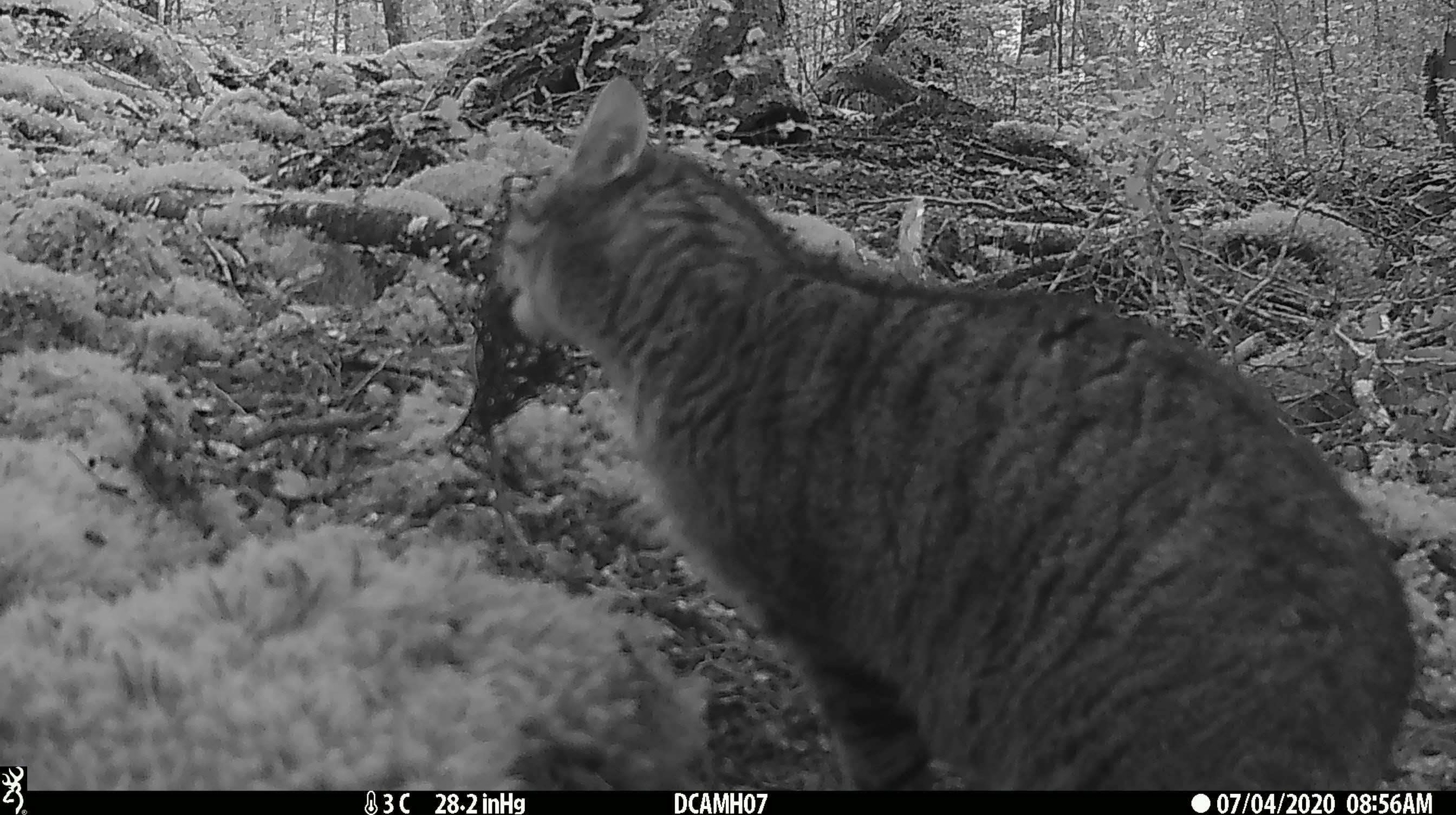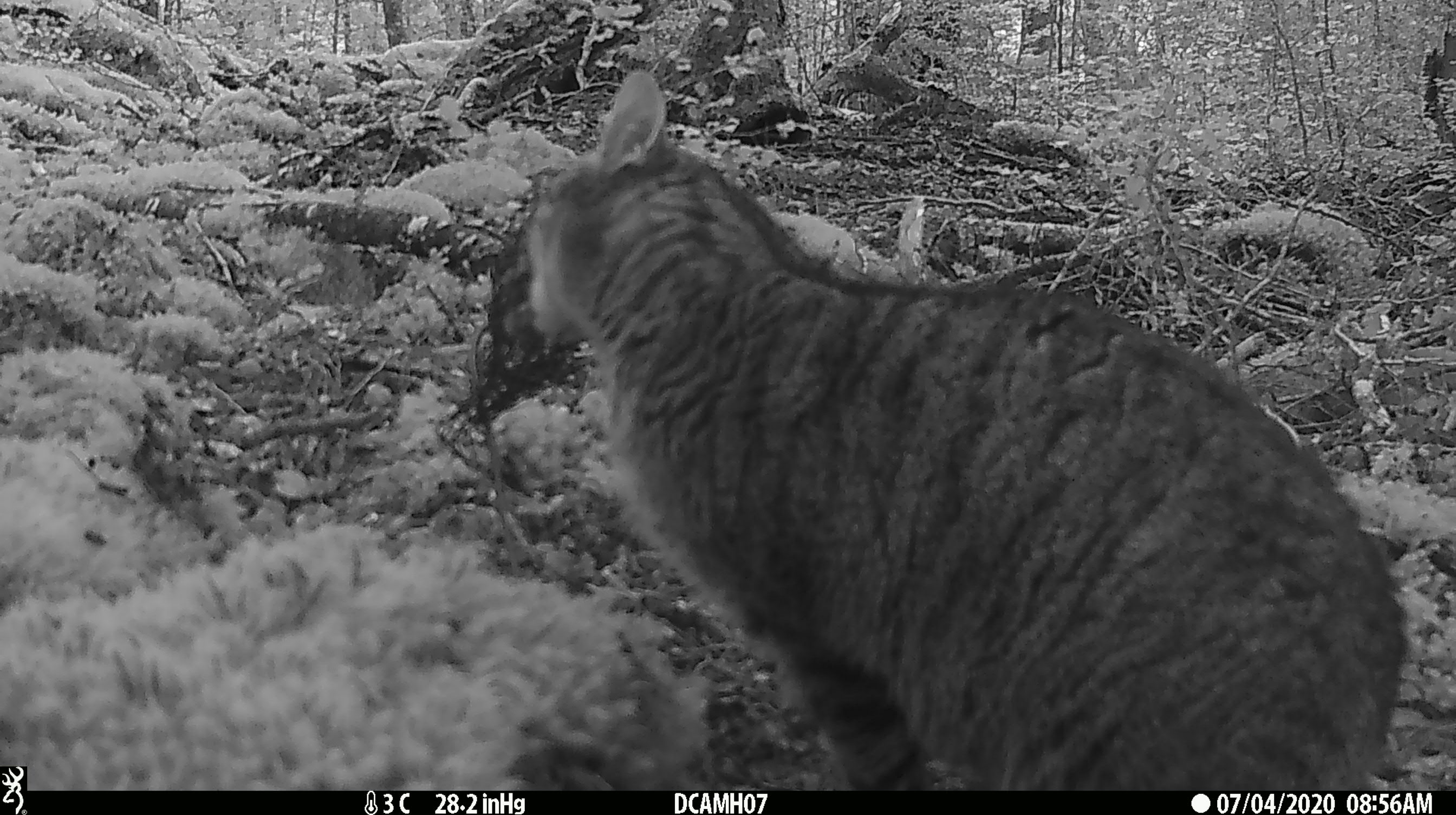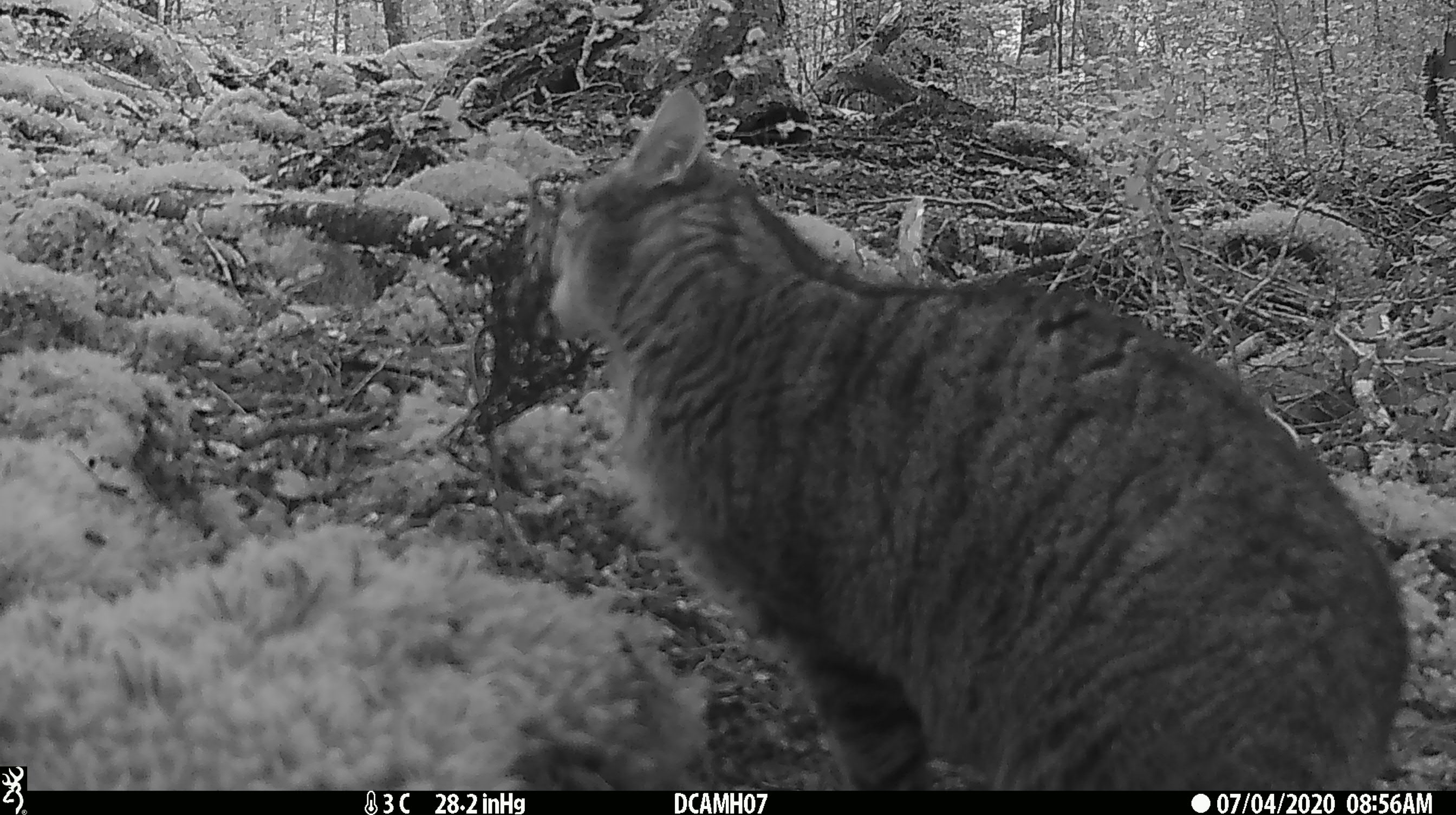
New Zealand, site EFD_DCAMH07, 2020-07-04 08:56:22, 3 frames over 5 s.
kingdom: Animalia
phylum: Chordata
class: Mammalia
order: Carnivora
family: Felidae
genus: Felis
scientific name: Felis catus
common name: domestic cat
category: cat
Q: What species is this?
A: Cat (domestic cat) (Felis catus).